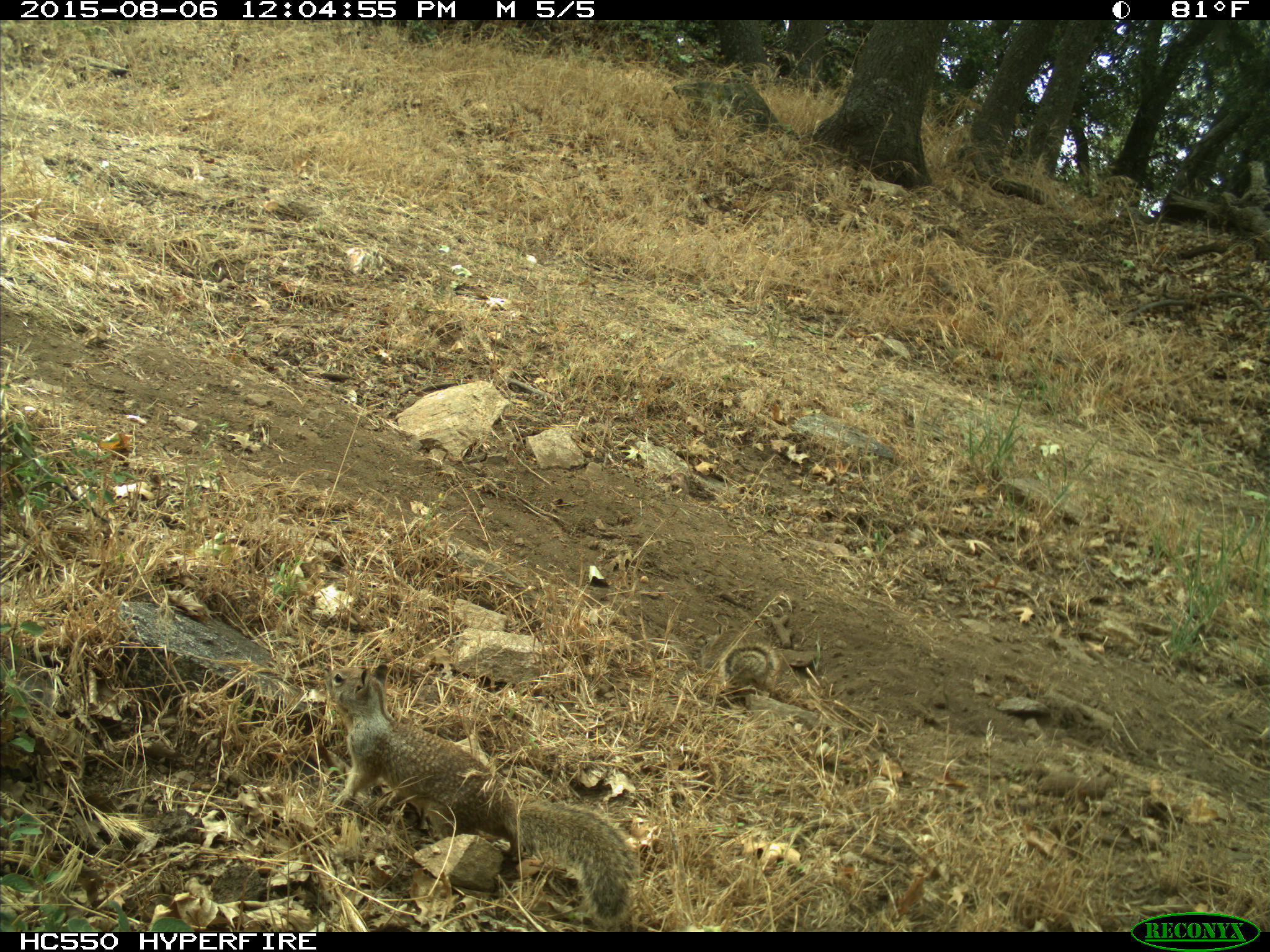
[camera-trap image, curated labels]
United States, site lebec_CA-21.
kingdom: Animalia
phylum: Chordata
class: Mammalia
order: Rodentia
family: Sciuridae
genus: Otospermophilus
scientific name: Otospermophilus beecheyi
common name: california ground squirrel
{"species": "Otospermophilus beecheyi (california ground squirrel)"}